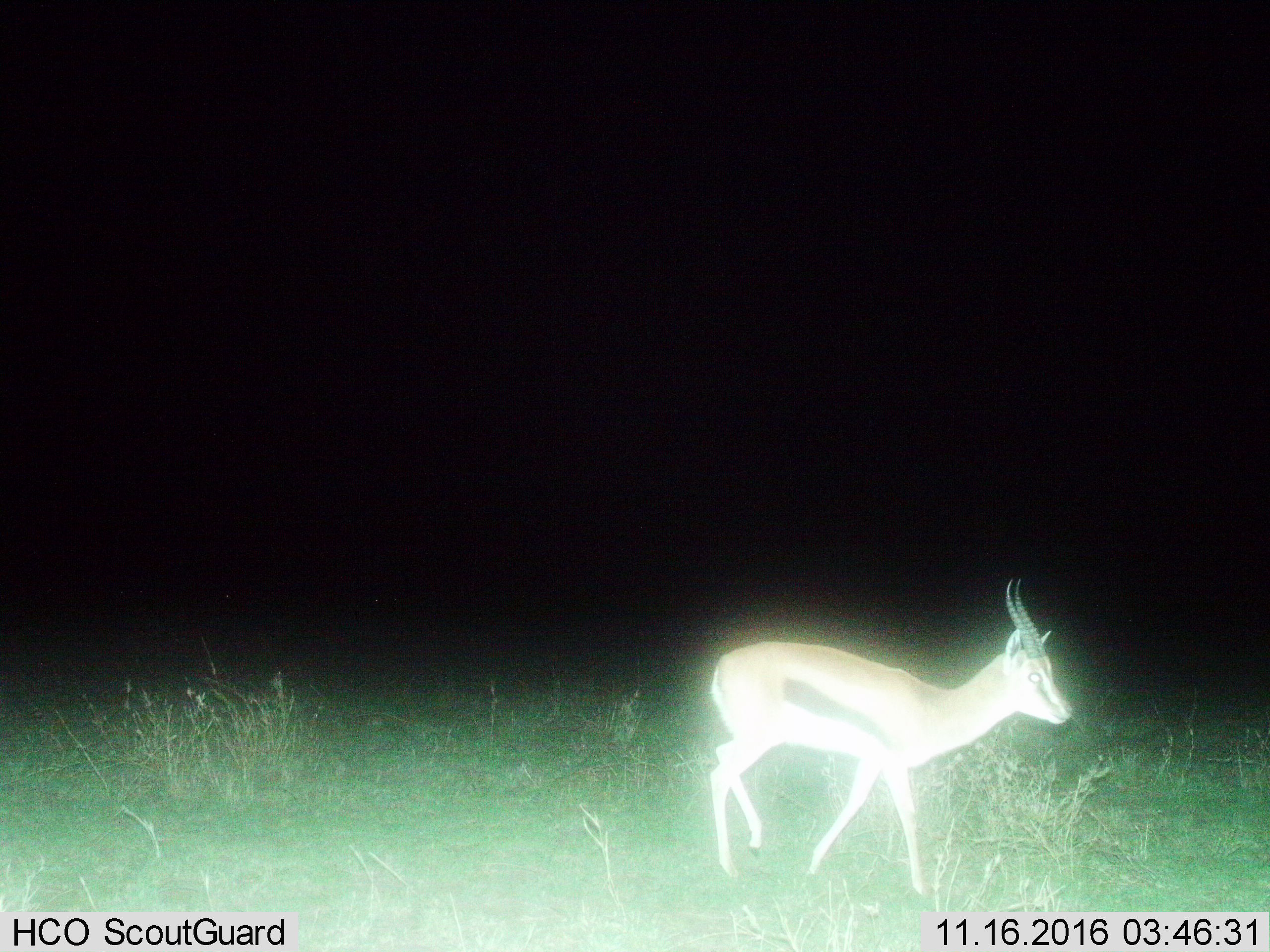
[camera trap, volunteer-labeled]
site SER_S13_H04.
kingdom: Animalia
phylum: Chordata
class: Mammalia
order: Artiodactyla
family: Bovidae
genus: Eudorcas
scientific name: Eudorcas thomsonii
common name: thomson's gazelle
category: gazellethomsons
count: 1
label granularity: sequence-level